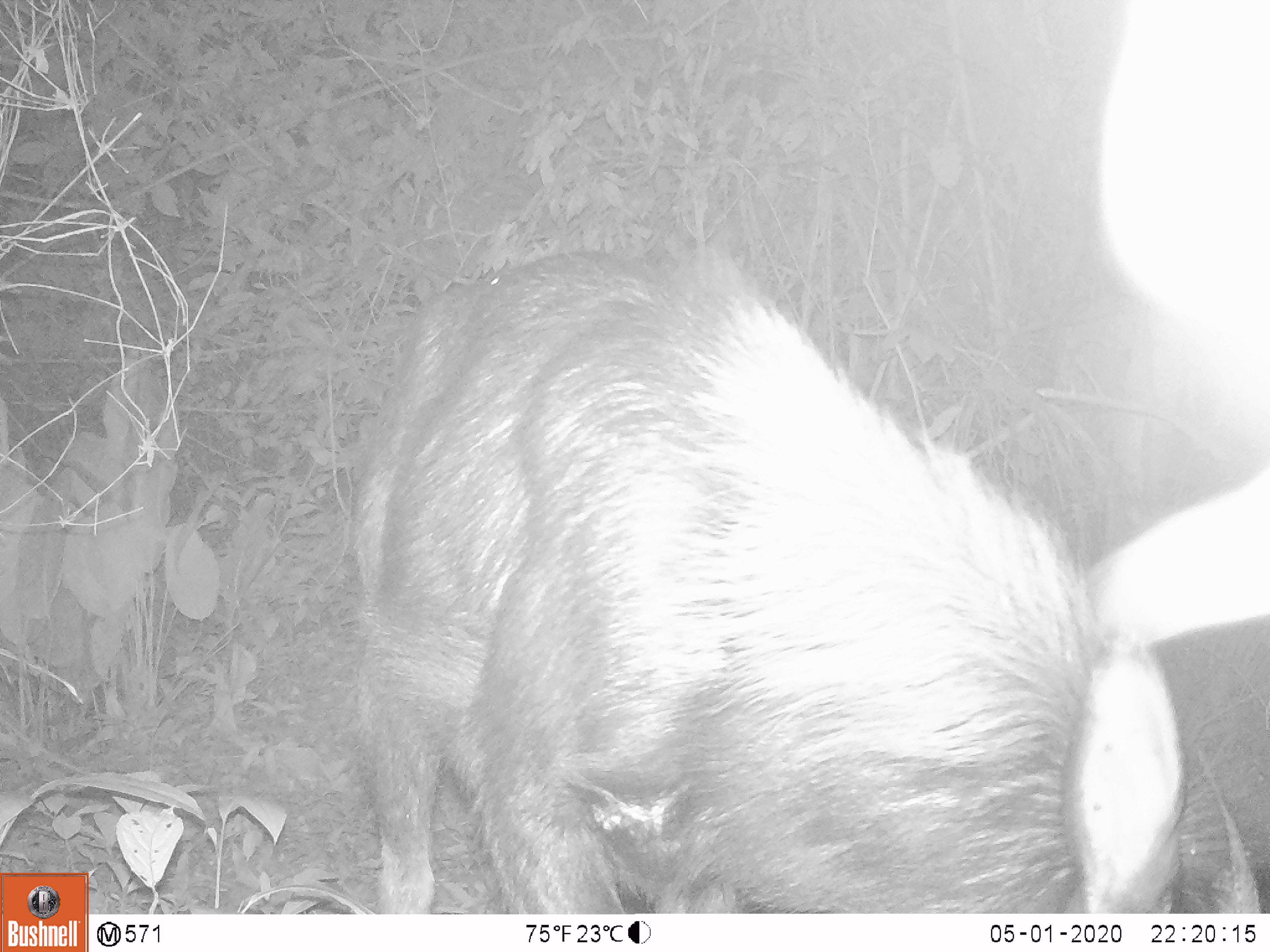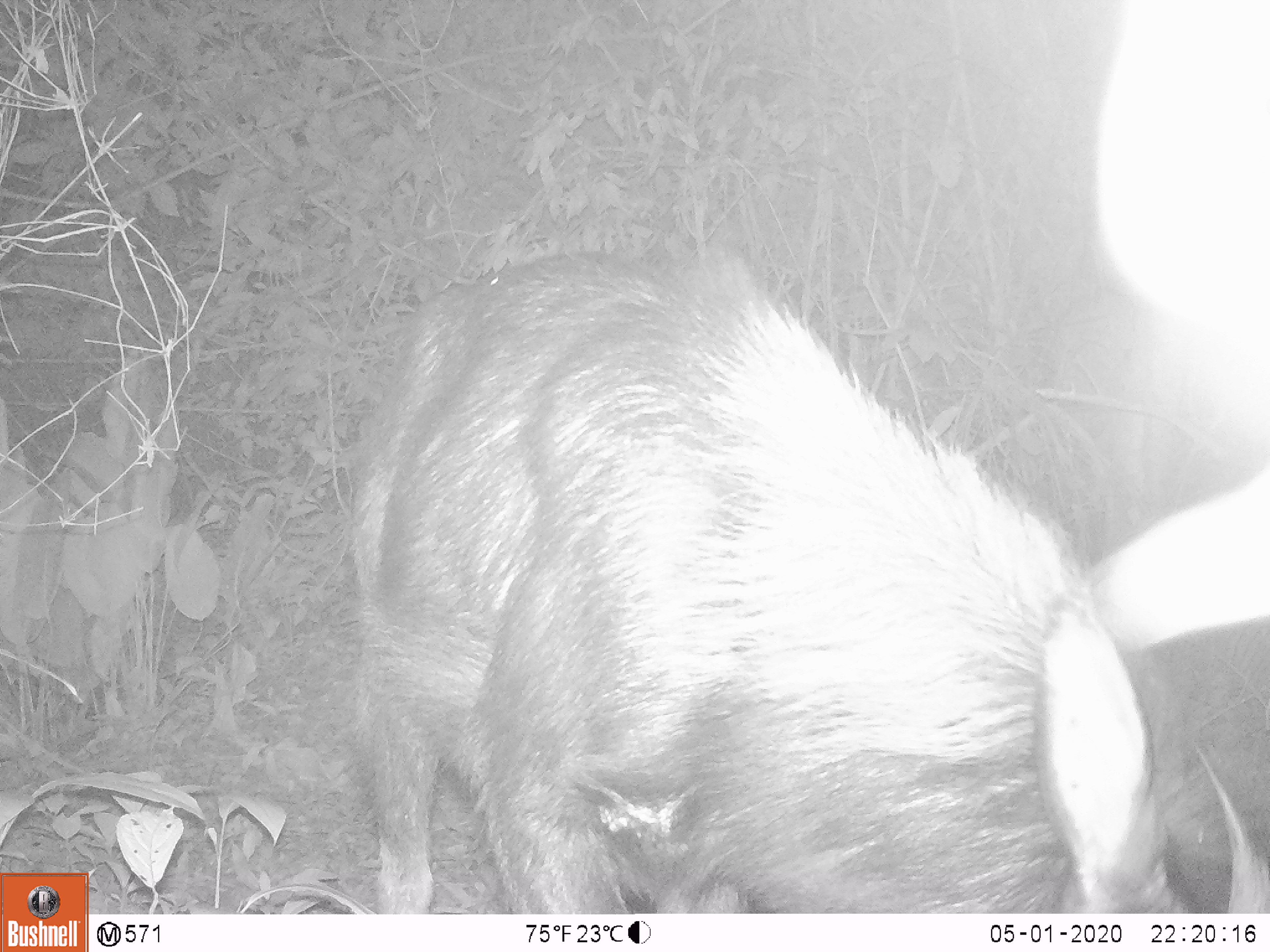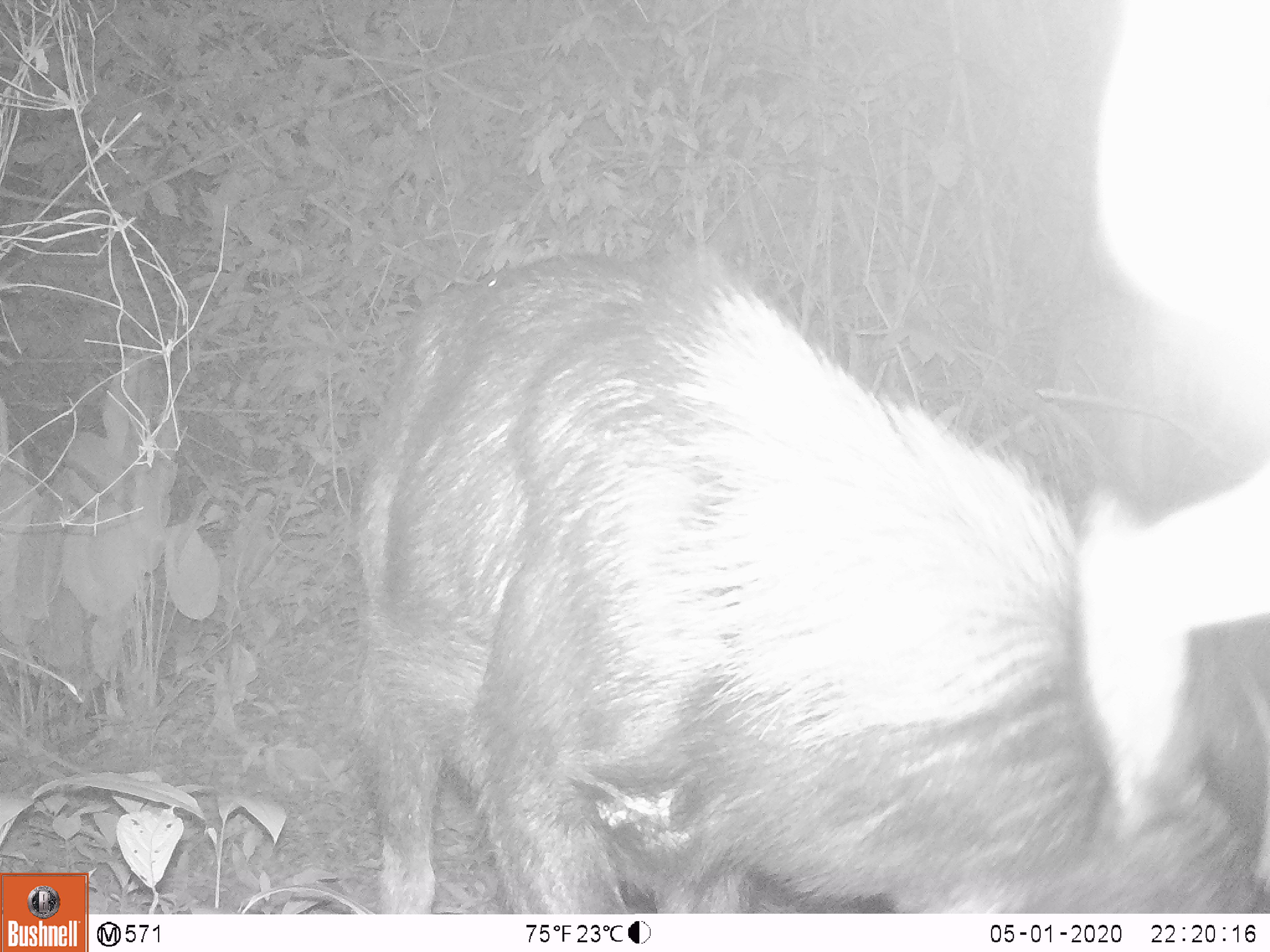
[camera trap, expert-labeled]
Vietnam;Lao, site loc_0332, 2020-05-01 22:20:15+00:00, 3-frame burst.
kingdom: Animalia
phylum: Chordata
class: Mammalia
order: Artiodactyla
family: Bovidae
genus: Capricornis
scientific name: Capricornis sumatraensis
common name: chinese serow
Chinese serow (Capricornis sumatraensis). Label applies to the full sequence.